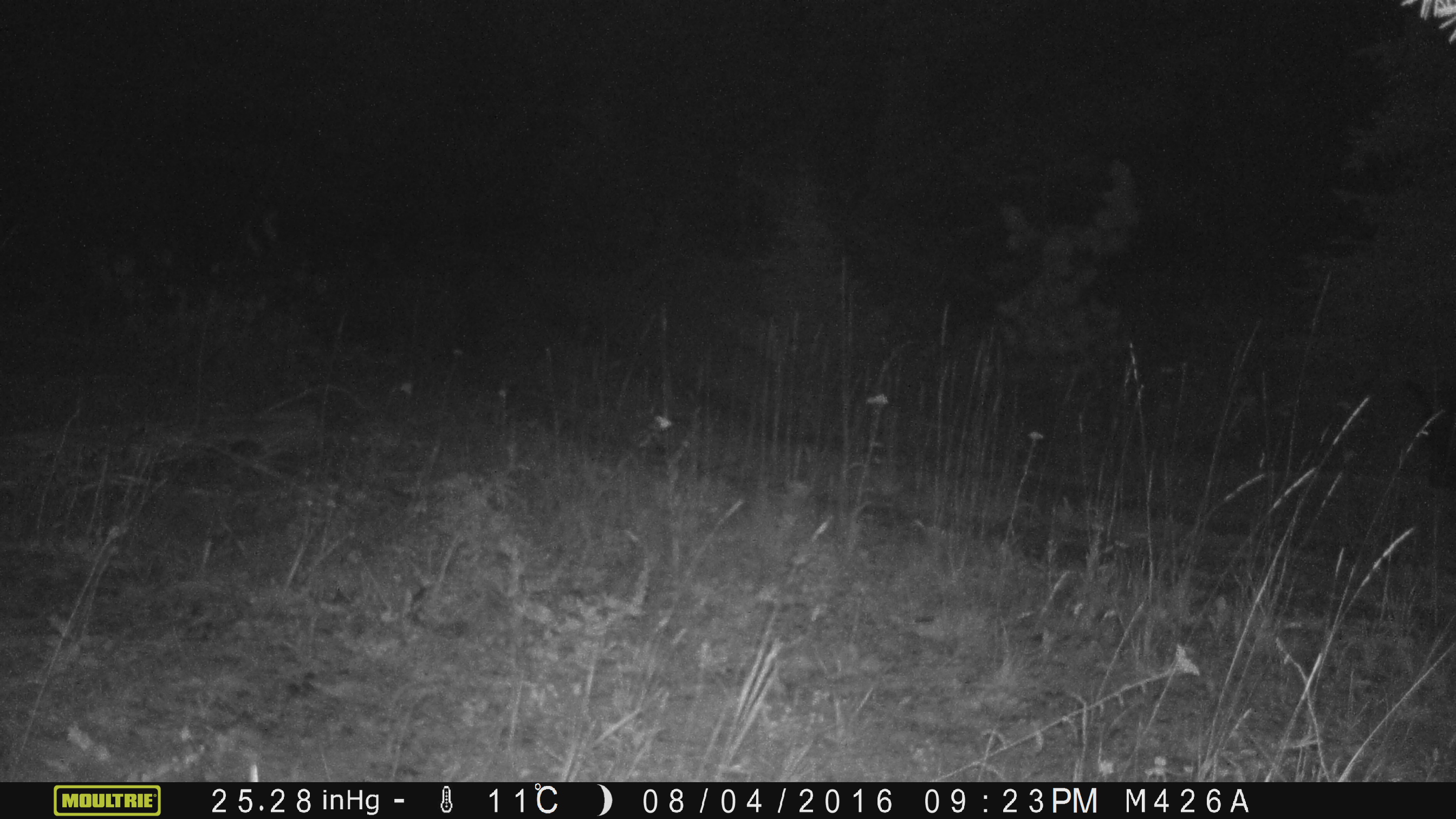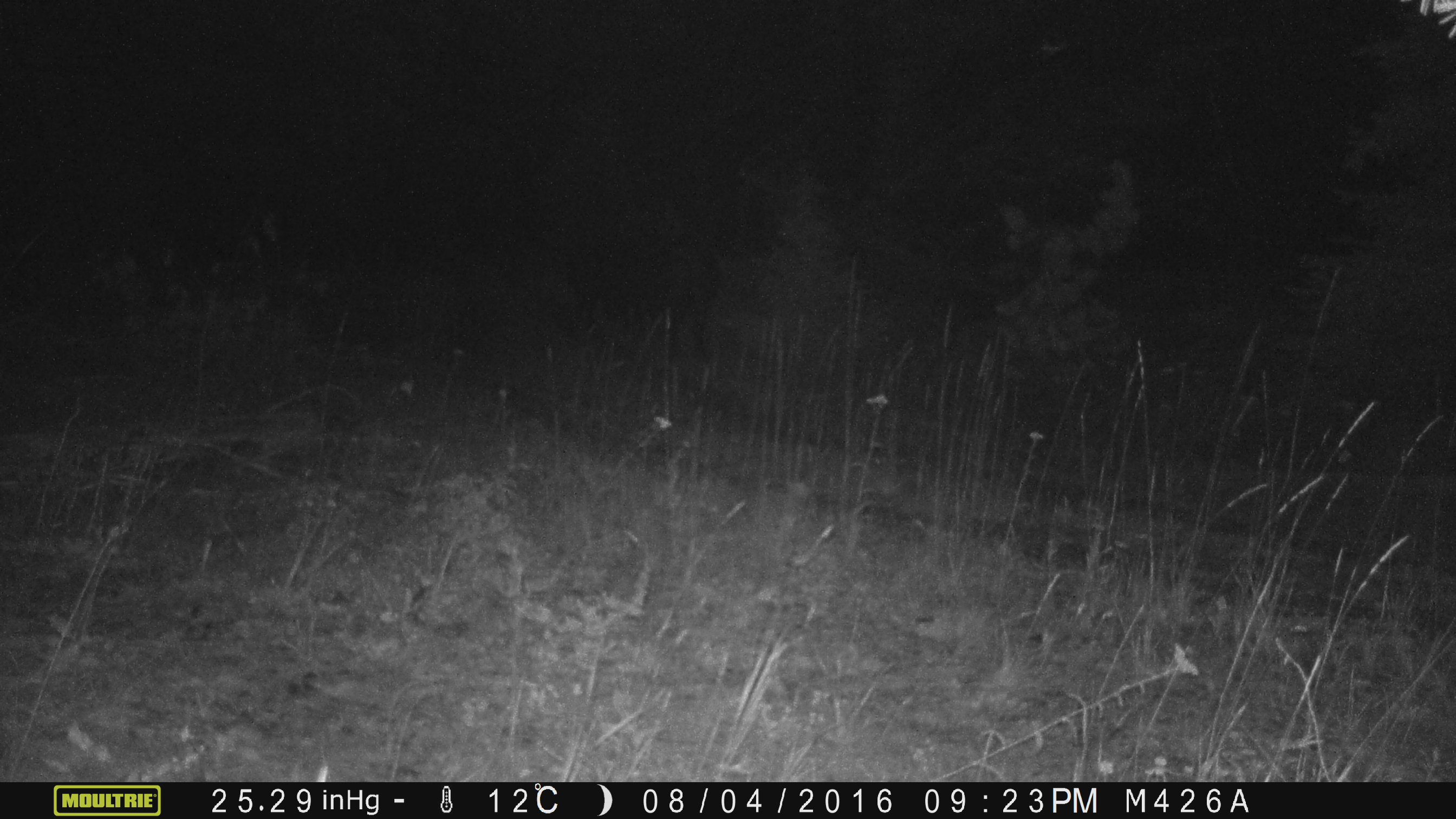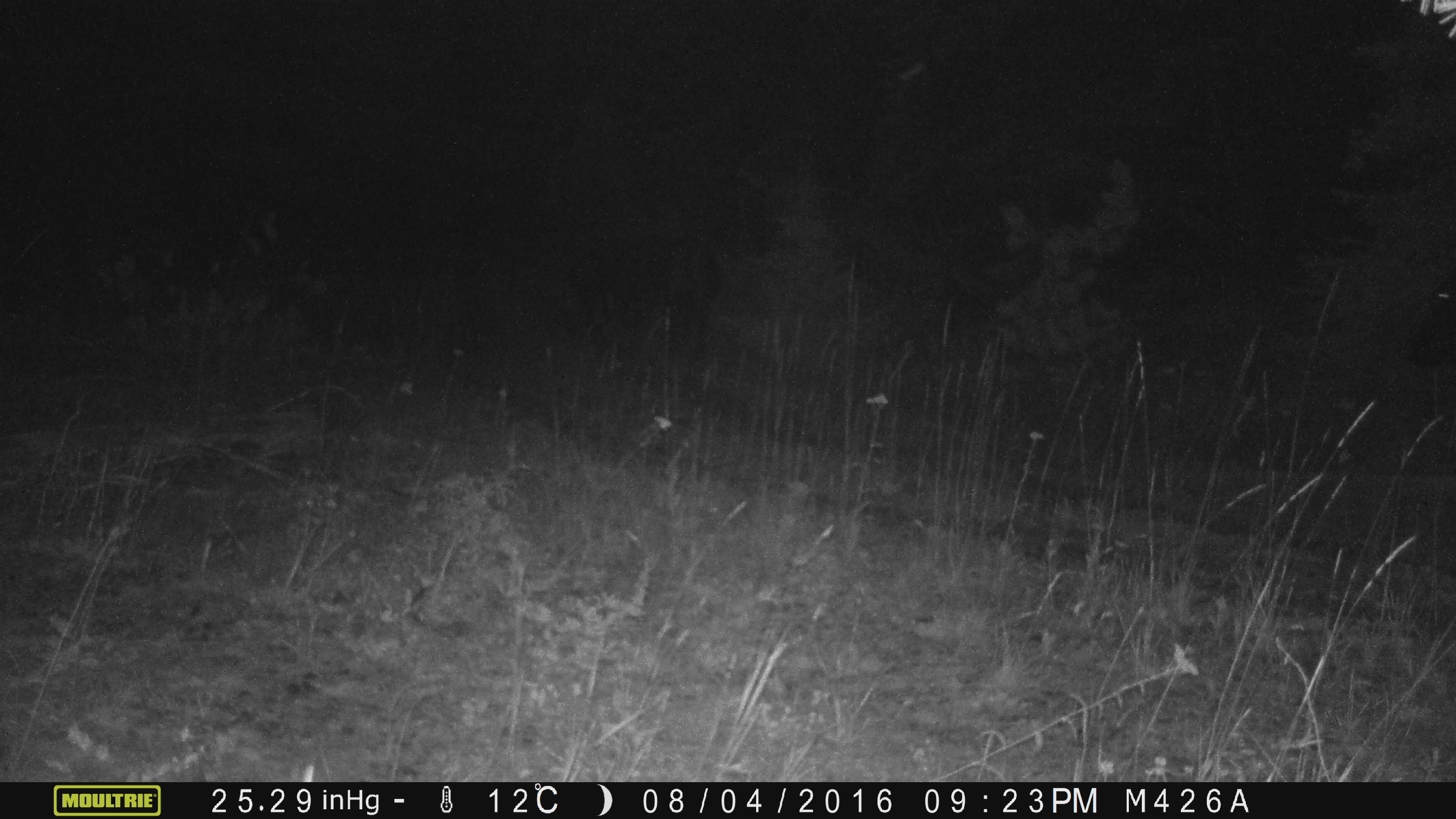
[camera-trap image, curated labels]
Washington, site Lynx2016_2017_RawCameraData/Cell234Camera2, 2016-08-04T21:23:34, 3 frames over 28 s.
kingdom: Animalia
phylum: Chordata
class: Mammalia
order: Artiodactyla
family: Bovidae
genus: Bos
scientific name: Bos taurus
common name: domestic cattle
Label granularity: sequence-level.